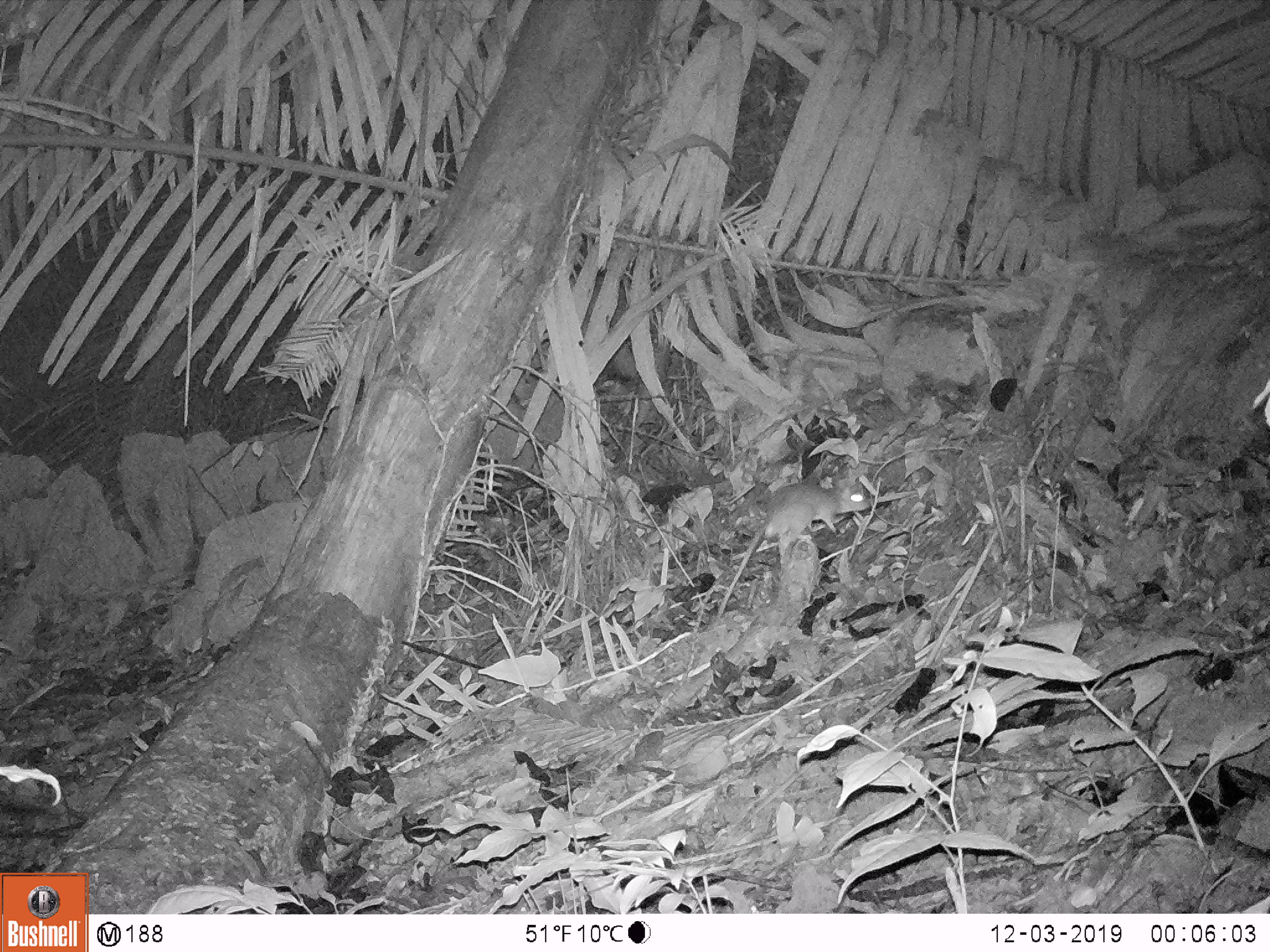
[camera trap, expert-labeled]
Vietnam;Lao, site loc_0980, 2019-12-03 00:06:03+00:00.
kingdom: Animalia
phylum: Chordata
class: Mammalia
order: Rodentia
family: Muridae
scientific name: Muridae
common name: old-world mice and rats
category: unidentified murid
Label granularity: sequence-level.